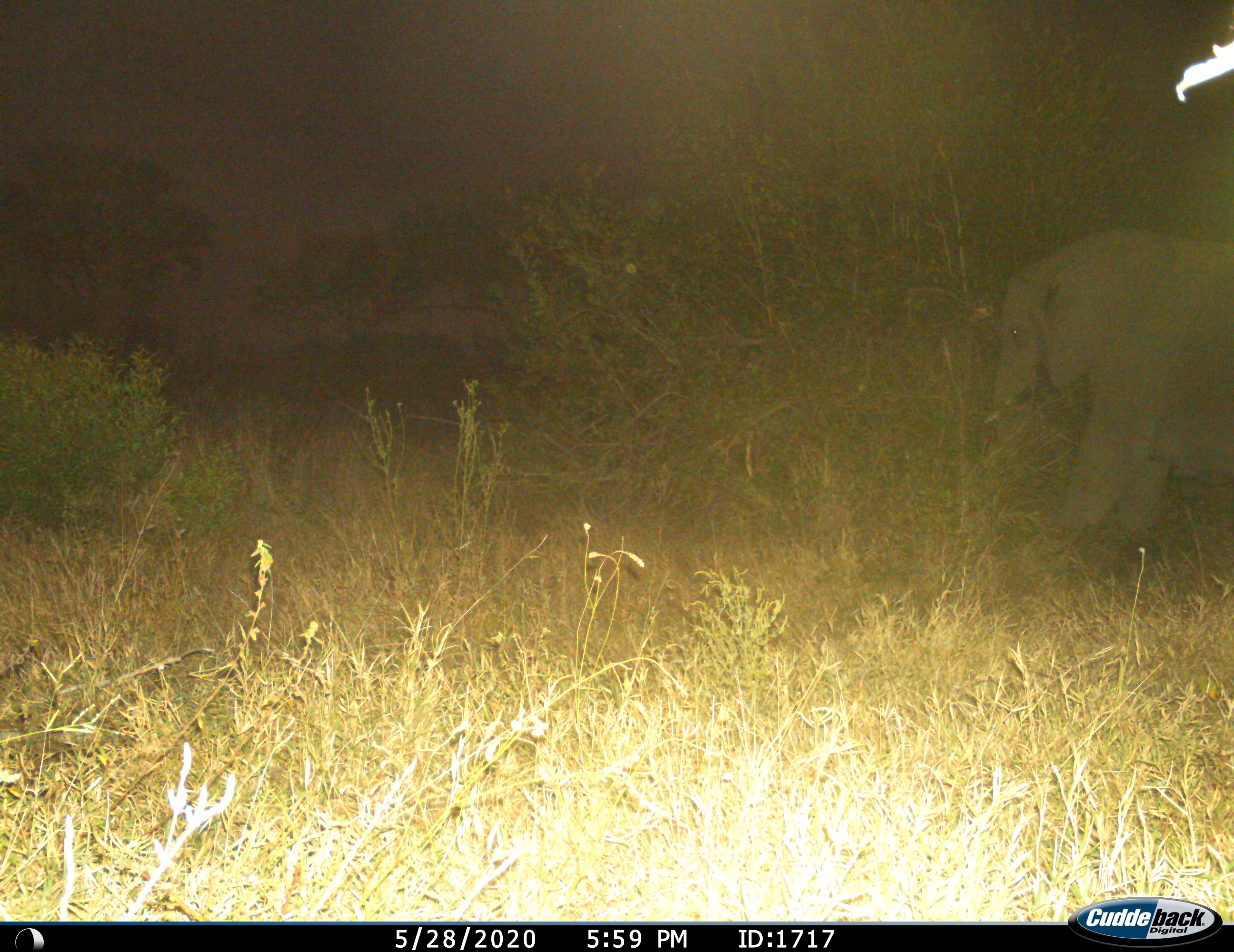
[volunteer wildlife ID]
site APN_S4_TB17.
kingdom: Animalia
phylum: Chordata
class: Mammalia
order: Proboscidea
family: Elephantidae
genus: Loxodonta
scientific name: Loxodonta africana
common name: african bush elephant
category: elephant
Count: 1.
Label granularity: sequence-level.